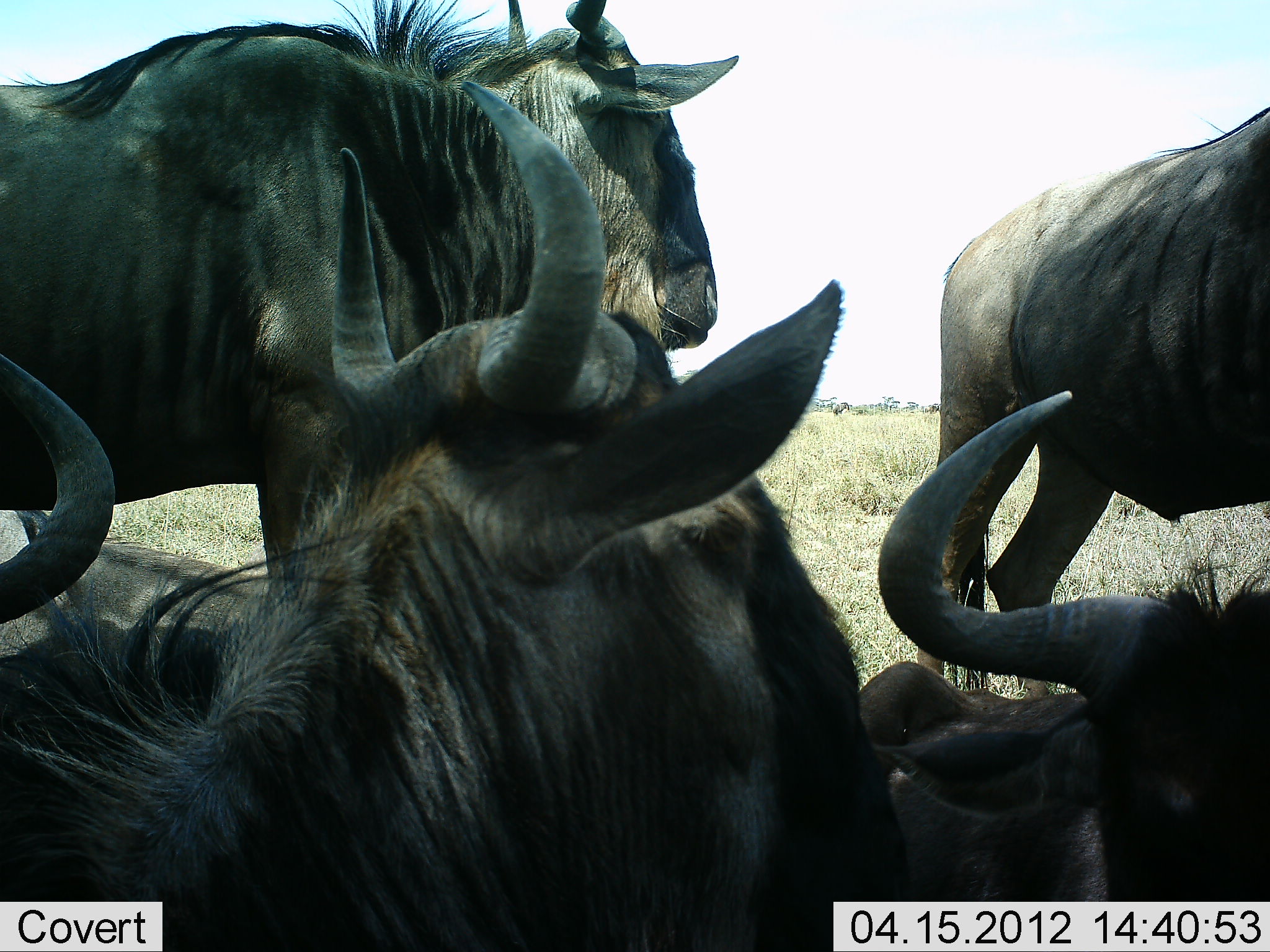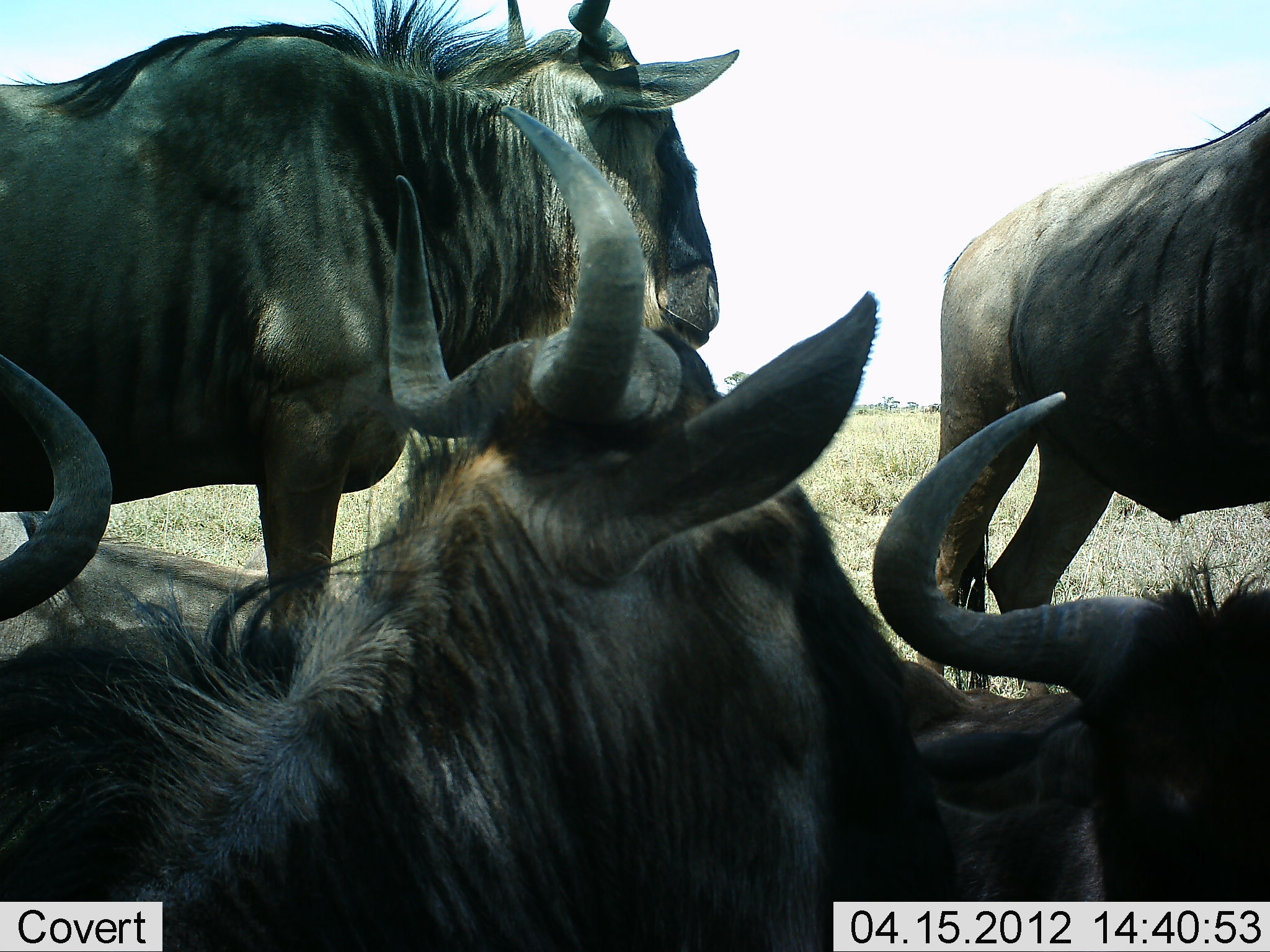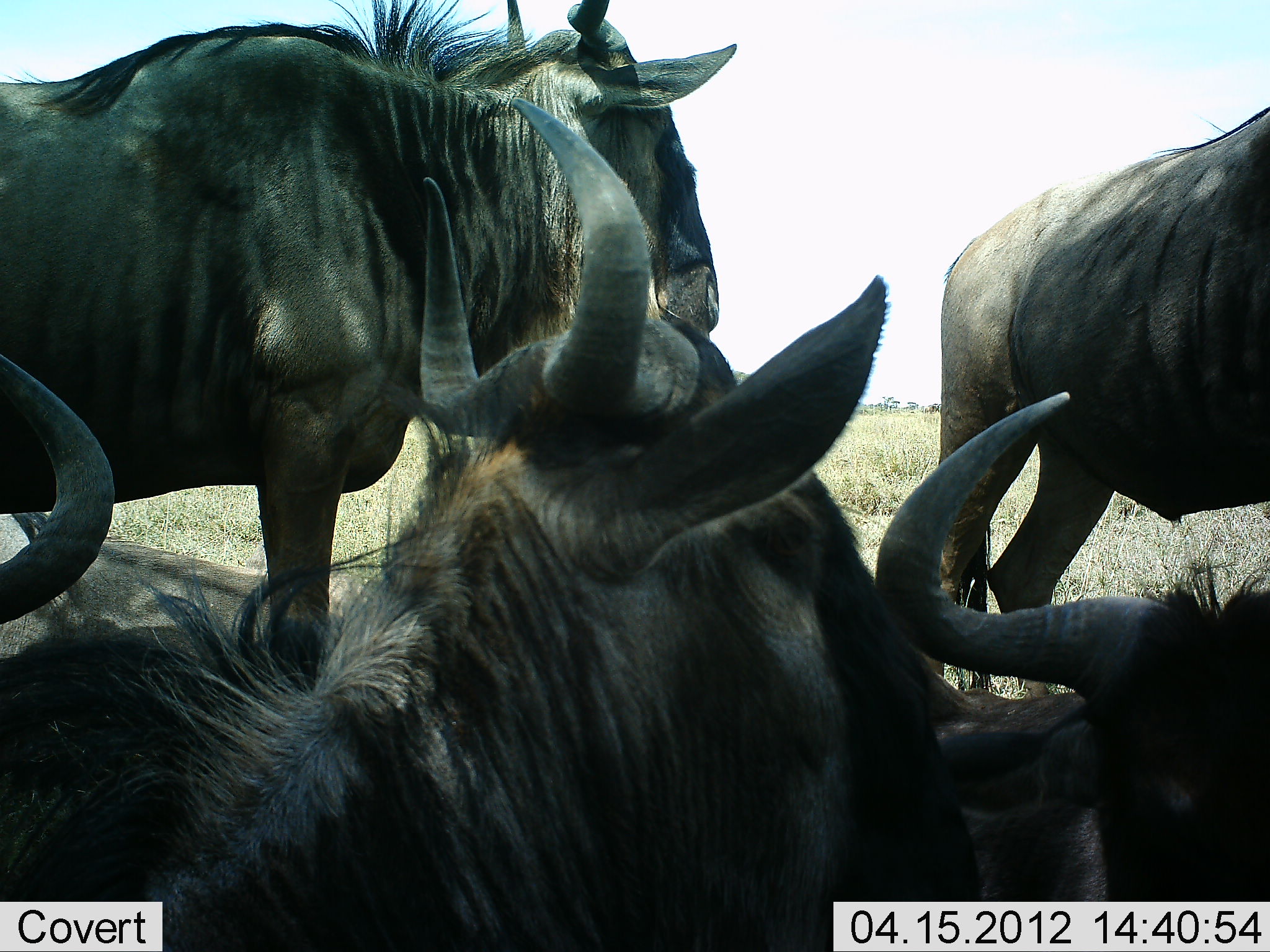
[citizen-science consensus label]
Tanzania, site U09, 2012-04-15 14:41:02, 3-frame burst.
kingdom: Animalia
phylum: Chordata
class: Mammalia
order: Artiodactyla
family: Bovidae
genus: Connochaetes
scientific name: Connochaetes taurinus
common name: blue wildebeest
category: wildebeest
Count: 5.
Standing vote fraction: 79%.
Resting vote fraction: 84%.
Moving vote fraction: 0%.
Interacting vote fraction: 11%.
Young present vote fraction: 0%.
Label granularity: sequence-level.